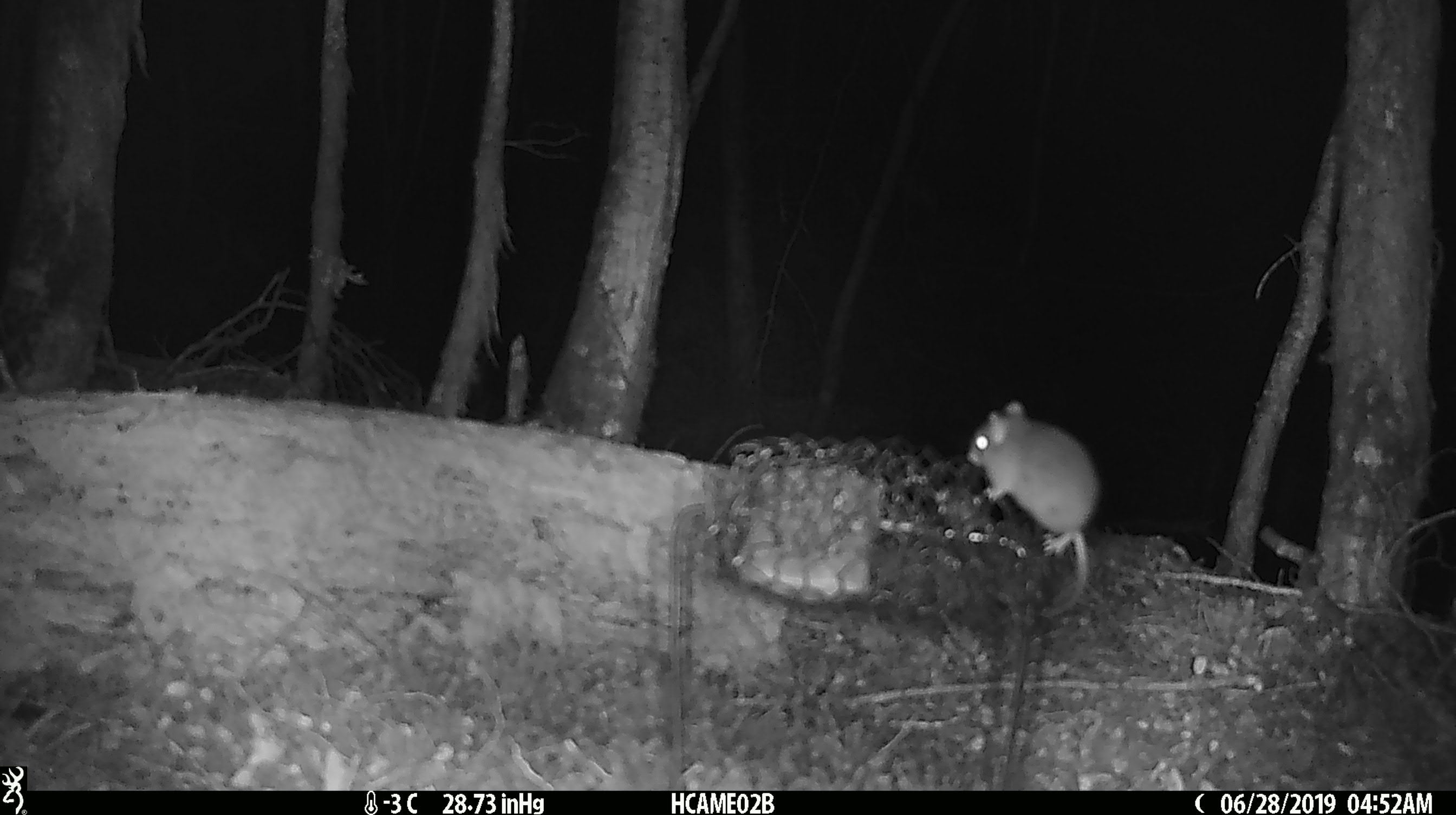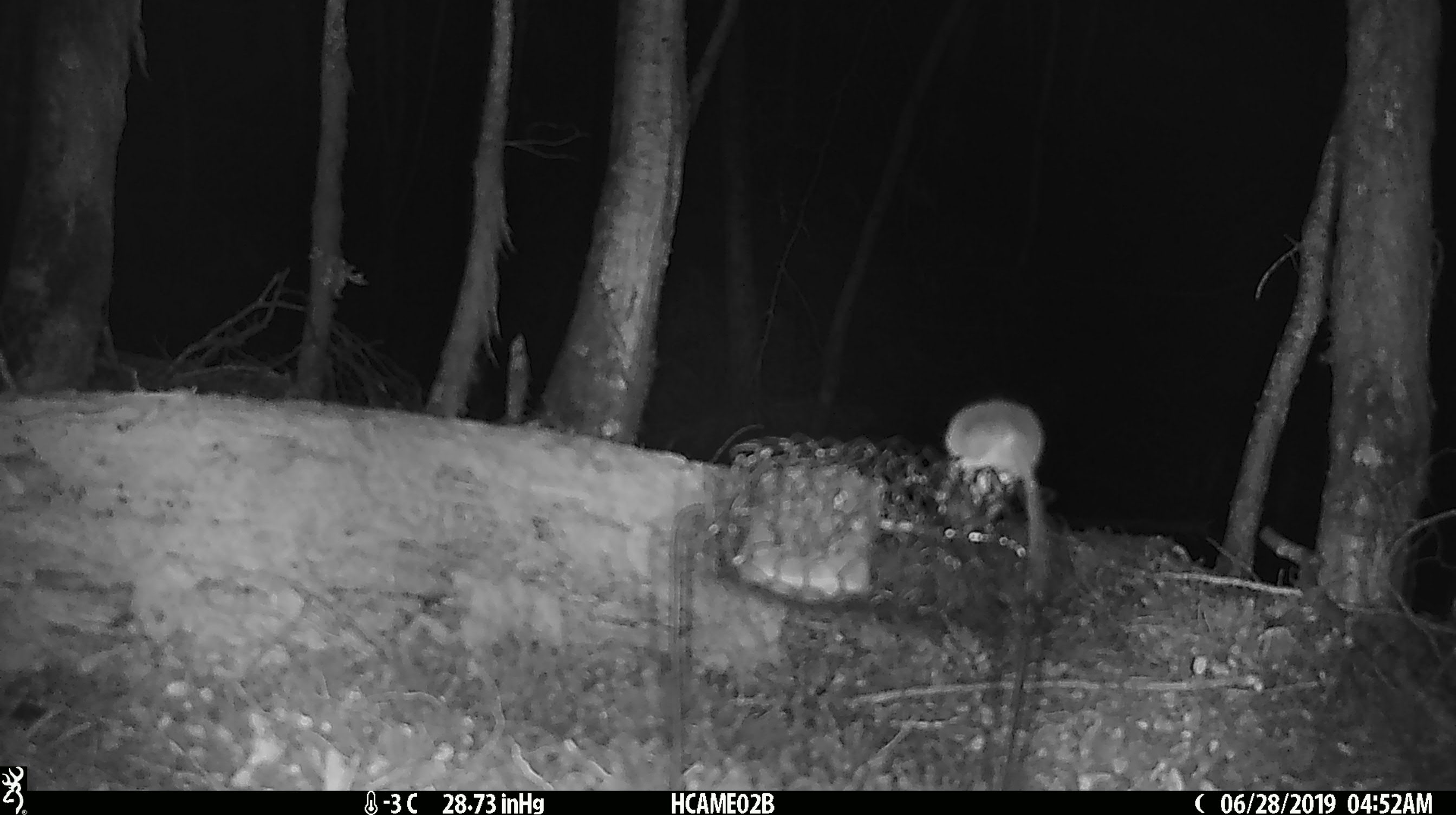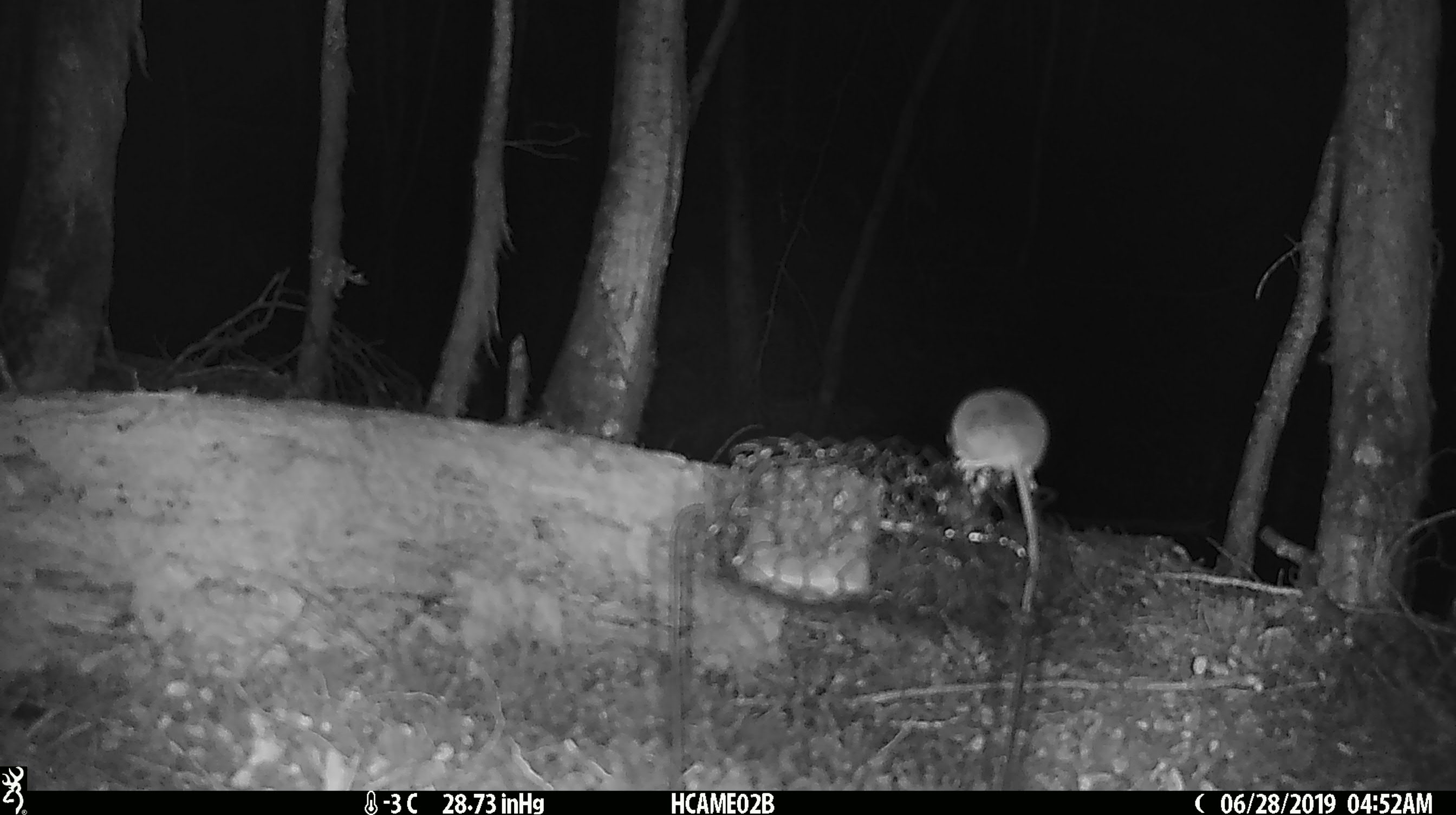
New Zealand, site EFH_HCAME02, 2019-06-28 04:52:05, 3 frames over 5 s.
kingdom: Animalia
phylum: Chordata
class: Mammalia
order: Rodentia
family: Muridae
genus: Mus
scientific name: Mus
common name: mouse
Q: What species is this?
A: Mouse (Mus).